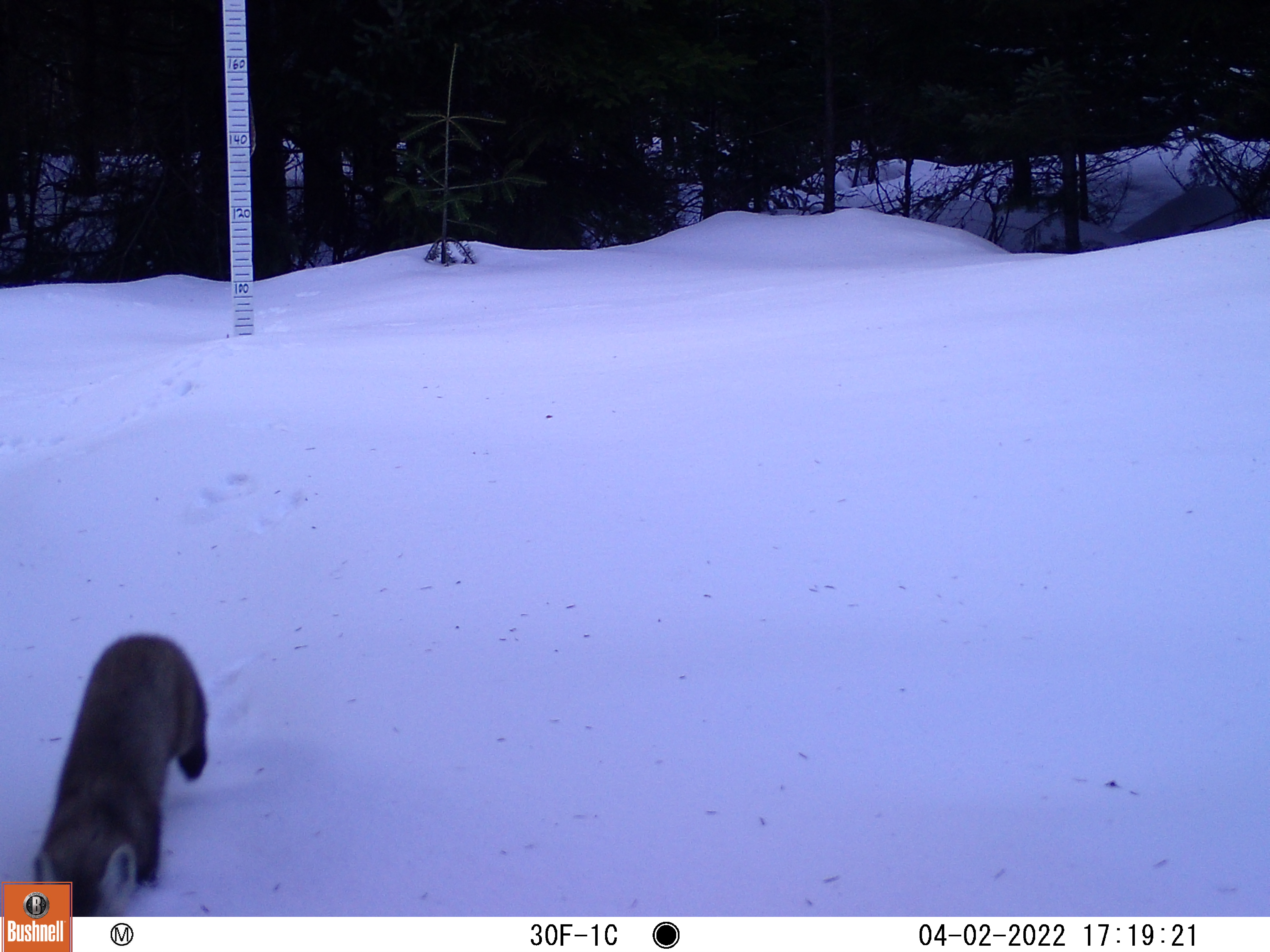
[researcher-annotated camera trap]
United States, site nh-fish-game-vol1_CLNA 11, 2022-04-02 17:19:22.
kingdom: Animalia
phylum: Chordata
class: Mammalia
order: Carnivora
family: Mustelidae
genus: Martes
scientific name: Martes americana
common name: american marten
American marten (Martes americana).